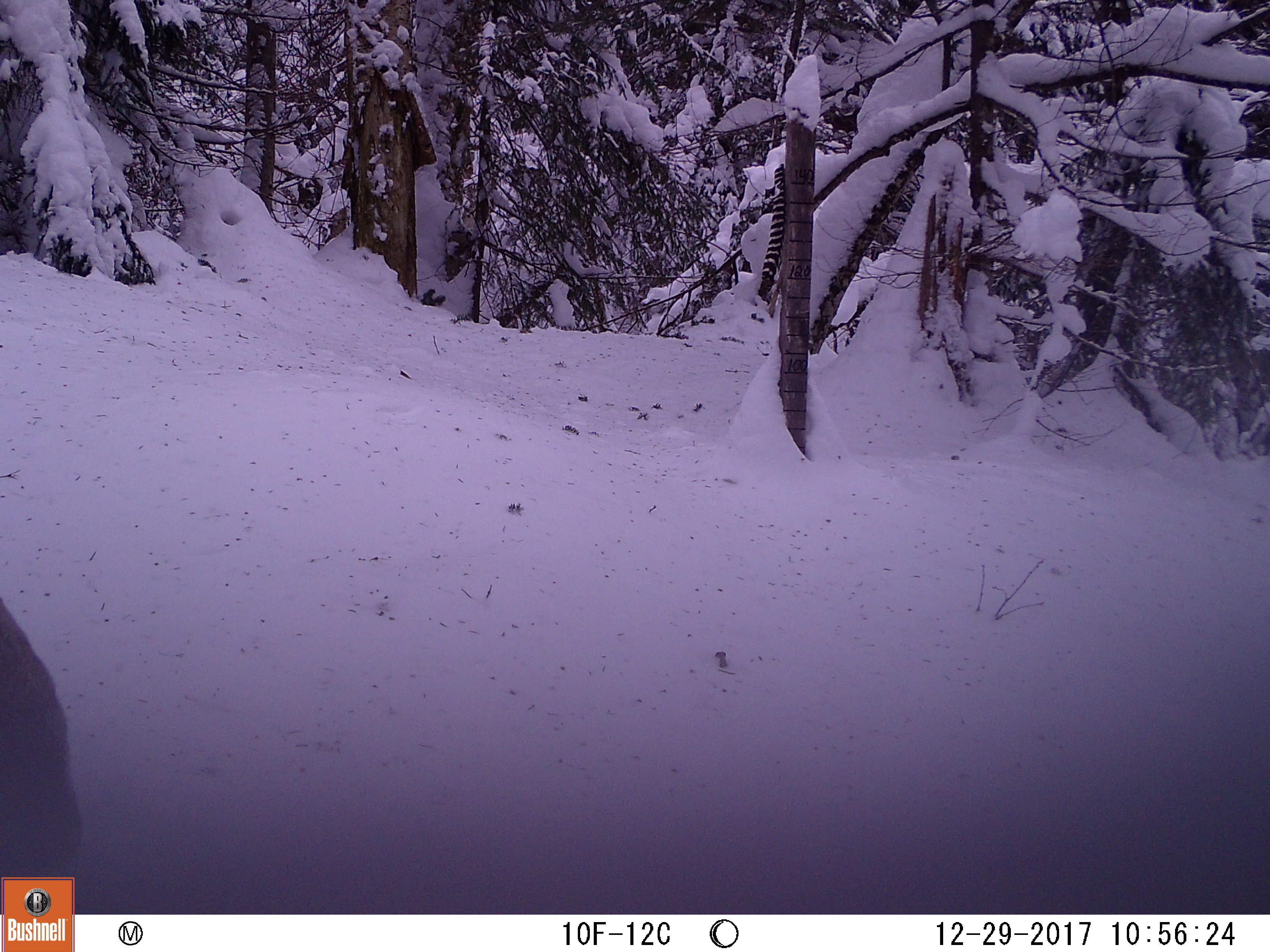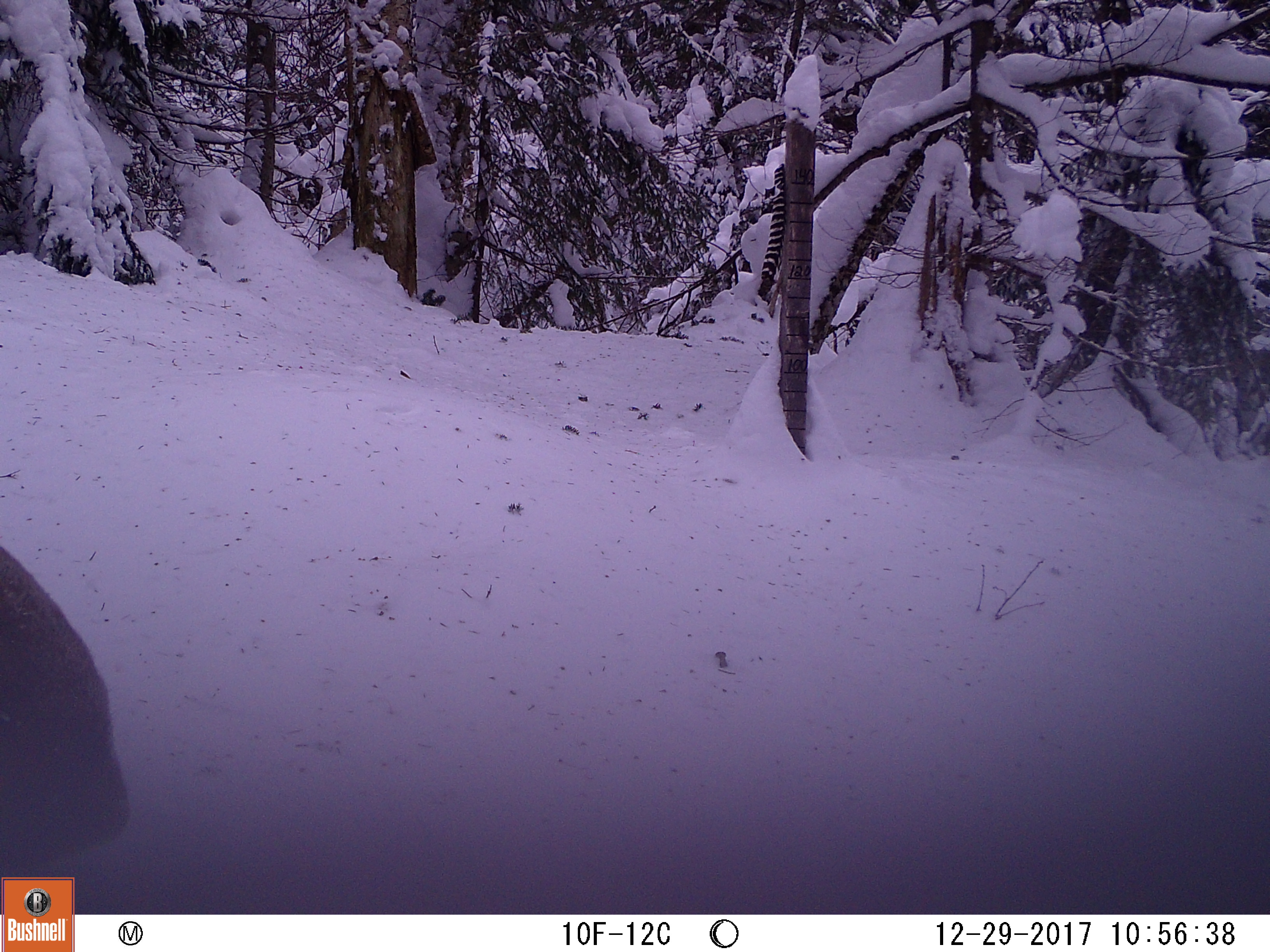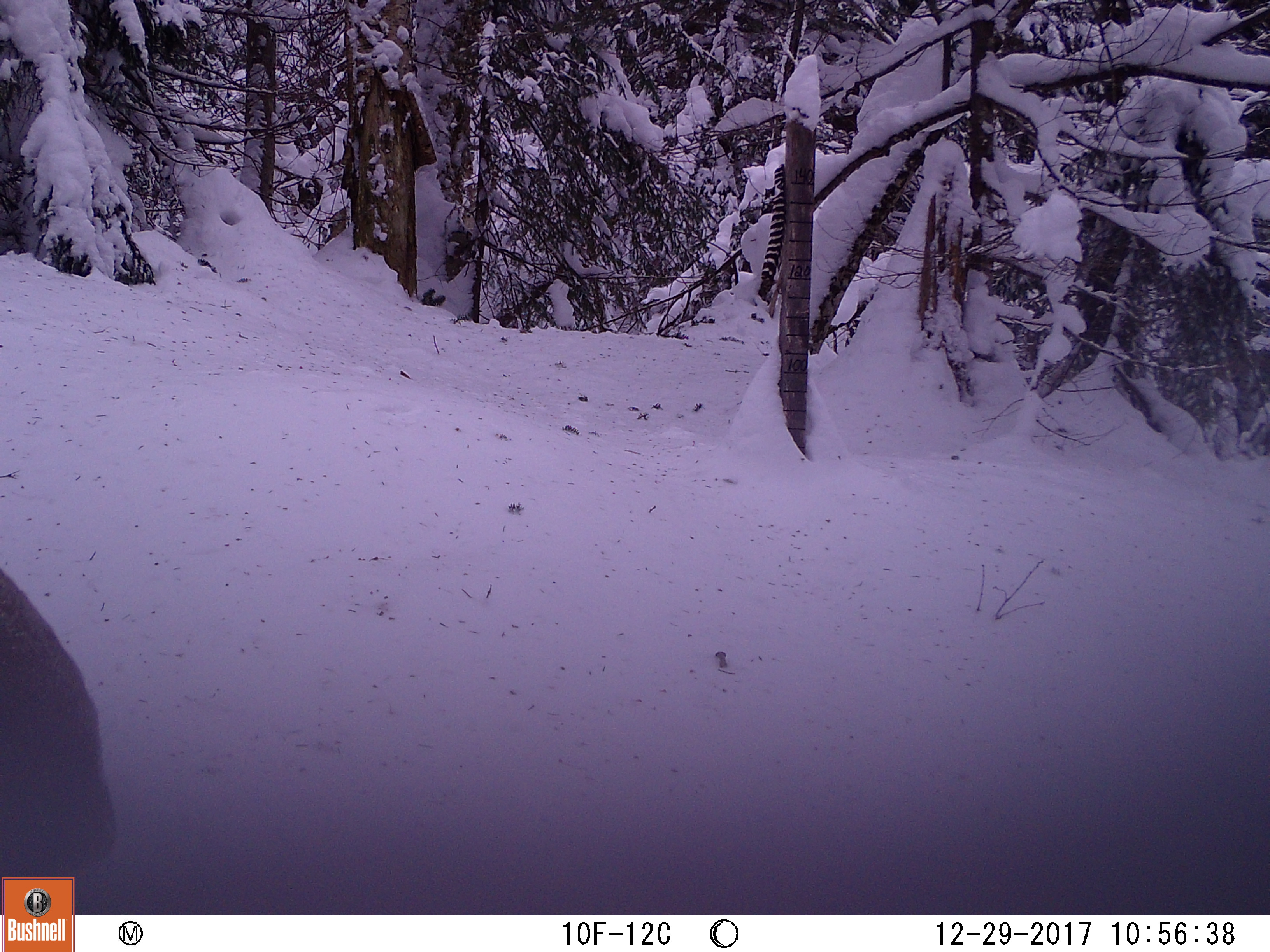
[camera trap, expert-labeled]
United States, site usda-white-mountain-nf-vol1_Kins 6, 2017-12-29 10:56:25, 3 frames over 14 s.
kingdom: Animalia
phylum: Chordata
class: Mammalia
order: Artiodactyla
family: Cervidae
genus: Alces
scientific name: Alces alces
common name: moose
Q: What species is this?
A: Moose (Alces alces).